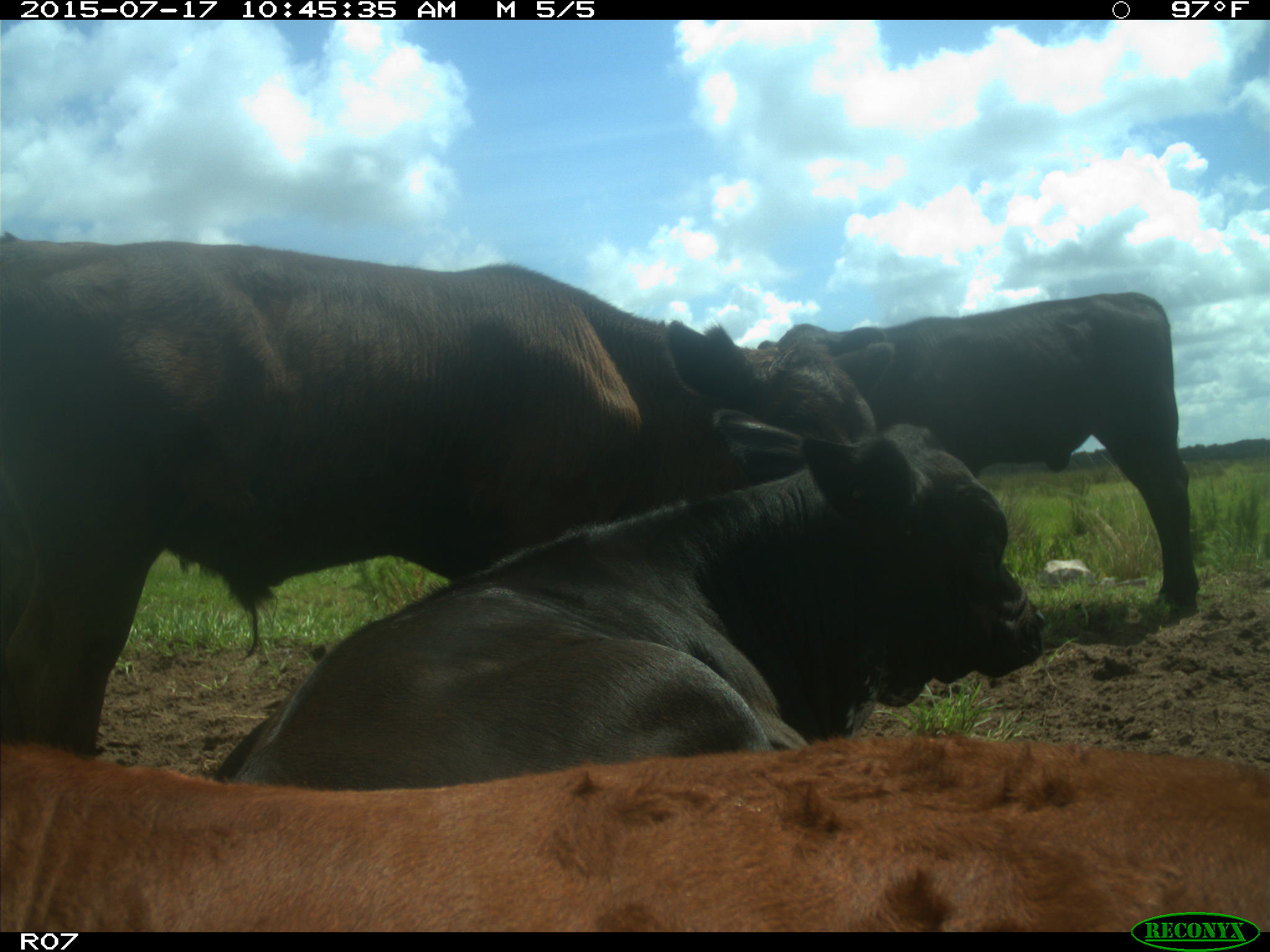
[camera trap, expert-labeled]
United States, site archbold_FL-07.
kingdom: Animalia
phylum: Chordata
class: Mammalia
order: Artiodactyla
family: Bovidae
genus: Bos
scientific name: Bos taurus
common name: domestic cow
Bos taurus (domestic cow).